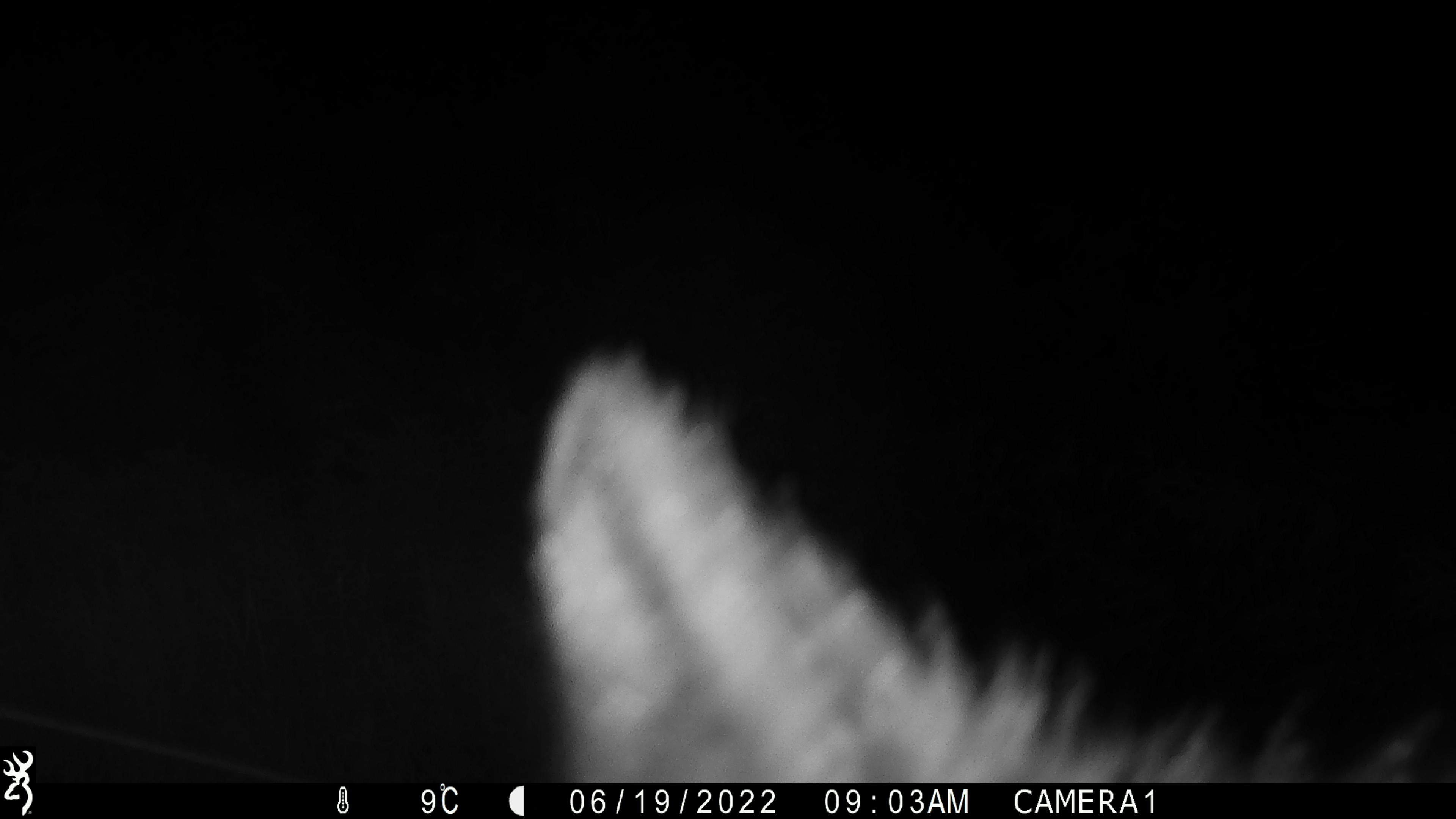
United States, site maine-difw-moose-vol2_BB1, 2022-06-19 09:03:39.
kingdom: Animalia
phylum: Chordata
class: Mammalia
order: Carnivora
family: Ursidae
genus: Ursus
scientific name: Ursus americanus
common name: black bear